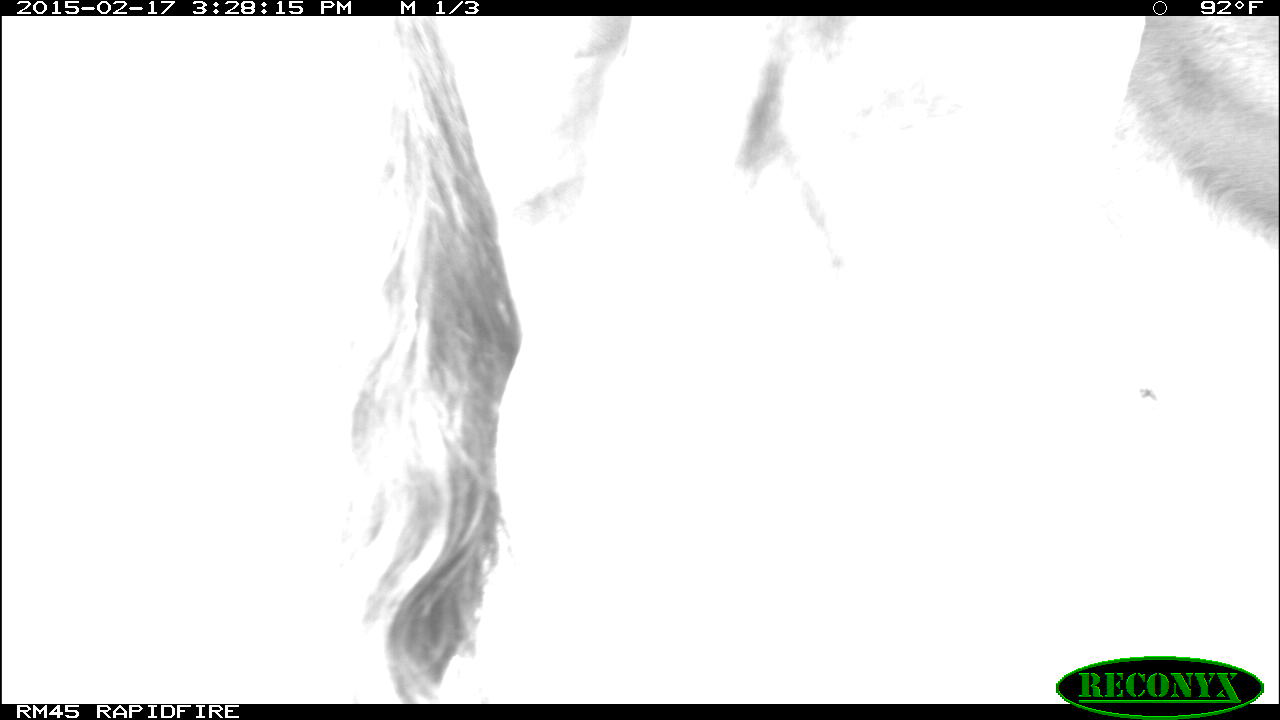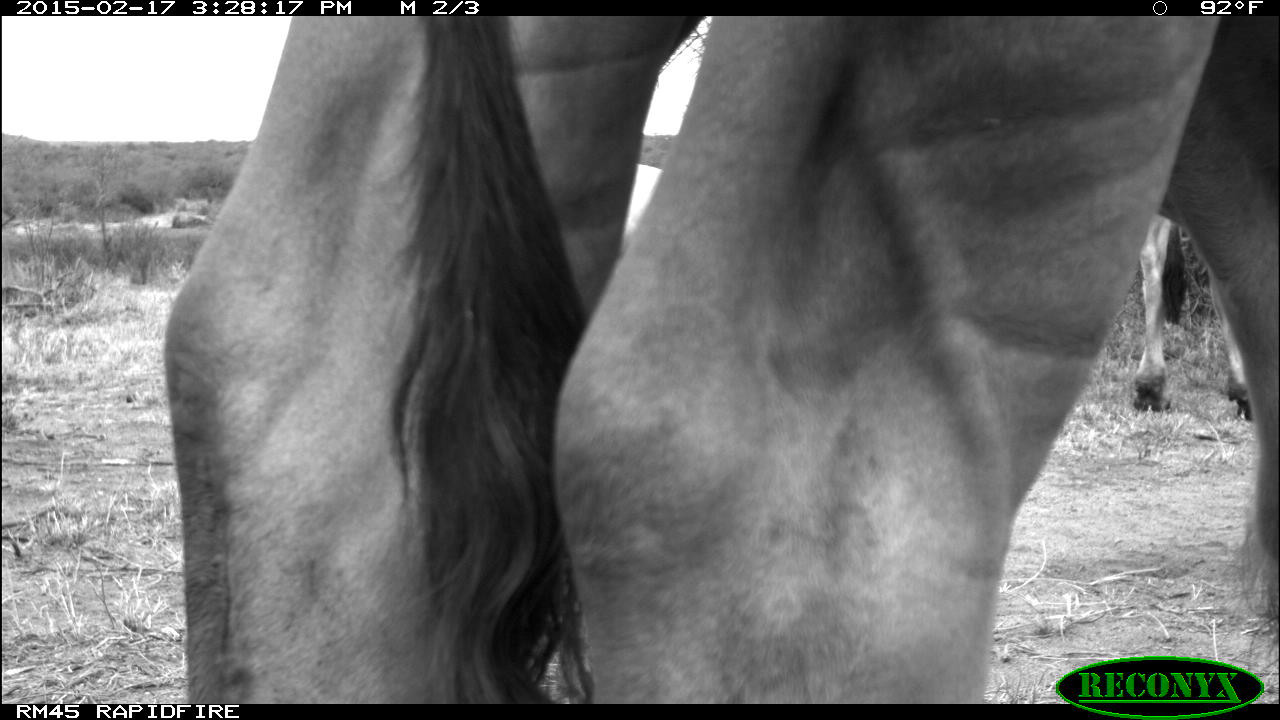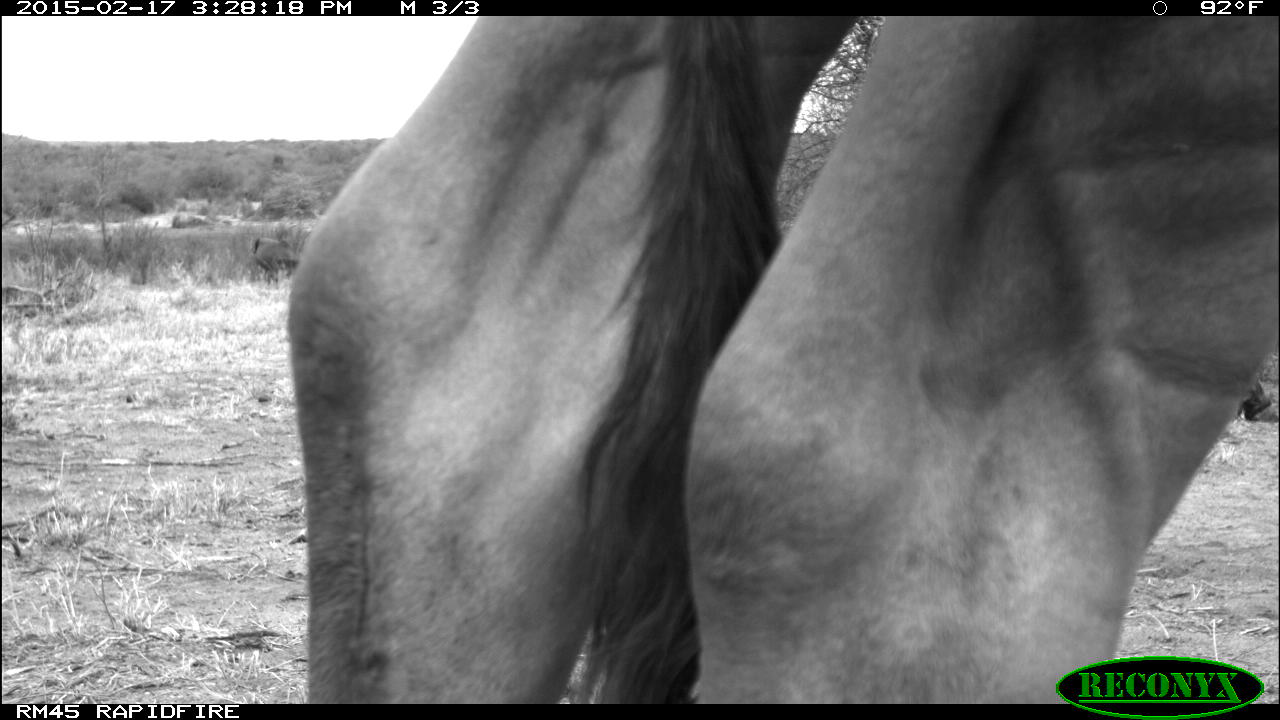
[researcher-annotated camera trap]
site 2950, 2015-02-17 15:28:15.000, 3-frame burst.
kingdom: Animalia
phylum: Chordata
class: Mammalia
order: Artiodactyla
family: Bovidae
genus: Bos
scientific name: Bos taurus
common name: domestic cattle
Bos taurus (domestic cattle), count 2.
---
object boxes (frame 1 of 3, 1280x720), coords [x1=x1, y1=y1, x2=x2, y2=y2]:
bos taurus: [x1=349, y1=17, x2=1278, y2=703]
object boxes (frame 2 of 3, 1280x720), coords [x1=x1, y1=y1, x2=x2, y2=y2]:
bos taurus: [x1=163, y1=15, x2=1277, y2=704]; [x1=1127, y1=215, x2=1255, y2=421]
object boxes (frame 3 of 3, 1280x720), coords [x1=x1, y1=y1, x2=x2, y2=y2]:
bos taurus: [x1=286, y1=17, x2=1277, y2=704]; [x1=253, y1=237, x2=301, y2=287]; [x1=1239, y1=381, x2=1272, y2=420]